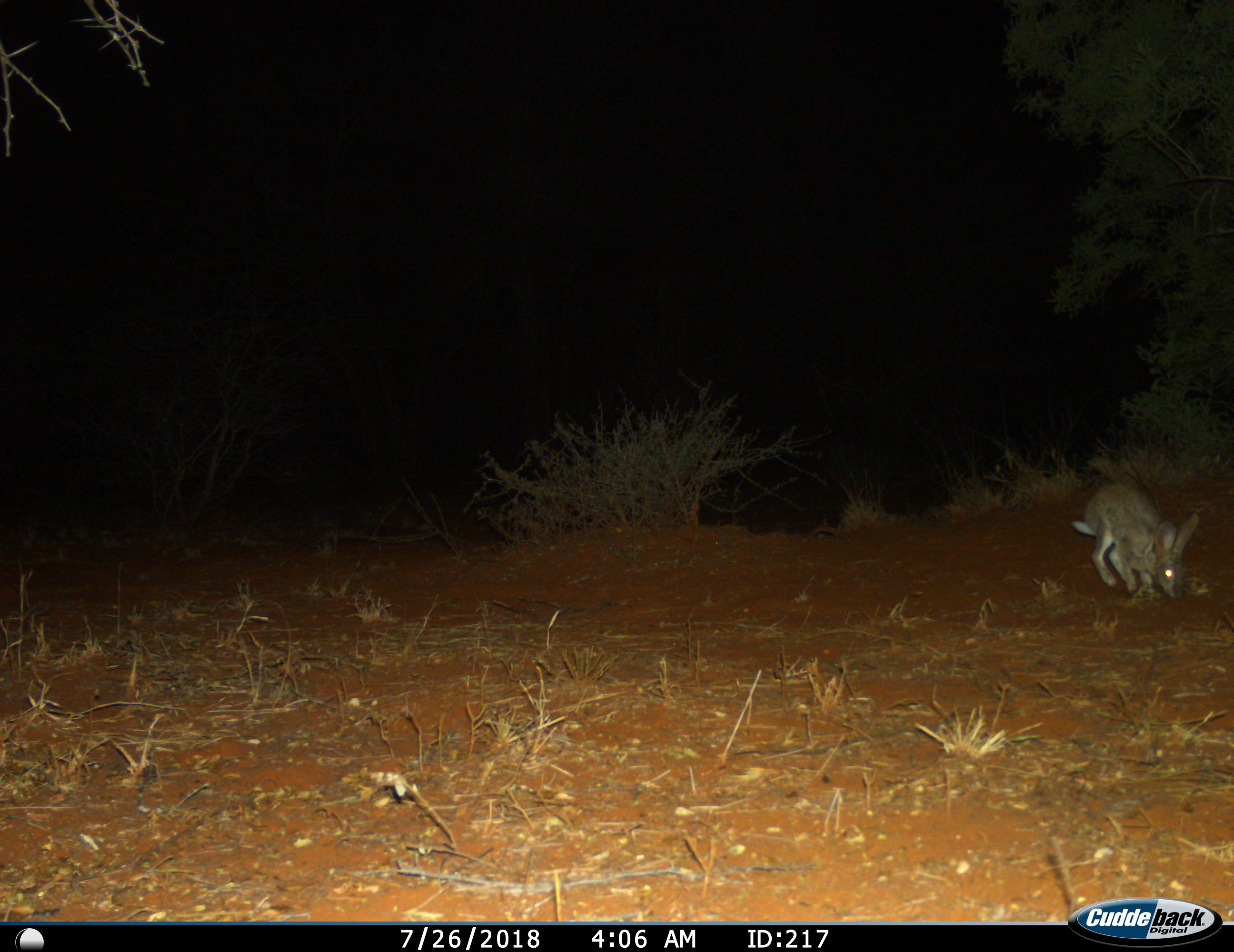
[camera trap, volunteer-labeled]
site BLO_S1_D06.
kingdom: Animalia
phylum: Chordata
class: Mammalia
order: Lagomorpha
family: Leporidae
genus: Lepus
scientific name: Lepus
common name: hare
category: hareunknown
Hareunknown (hare) (Lepus), count 1. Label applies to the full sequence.